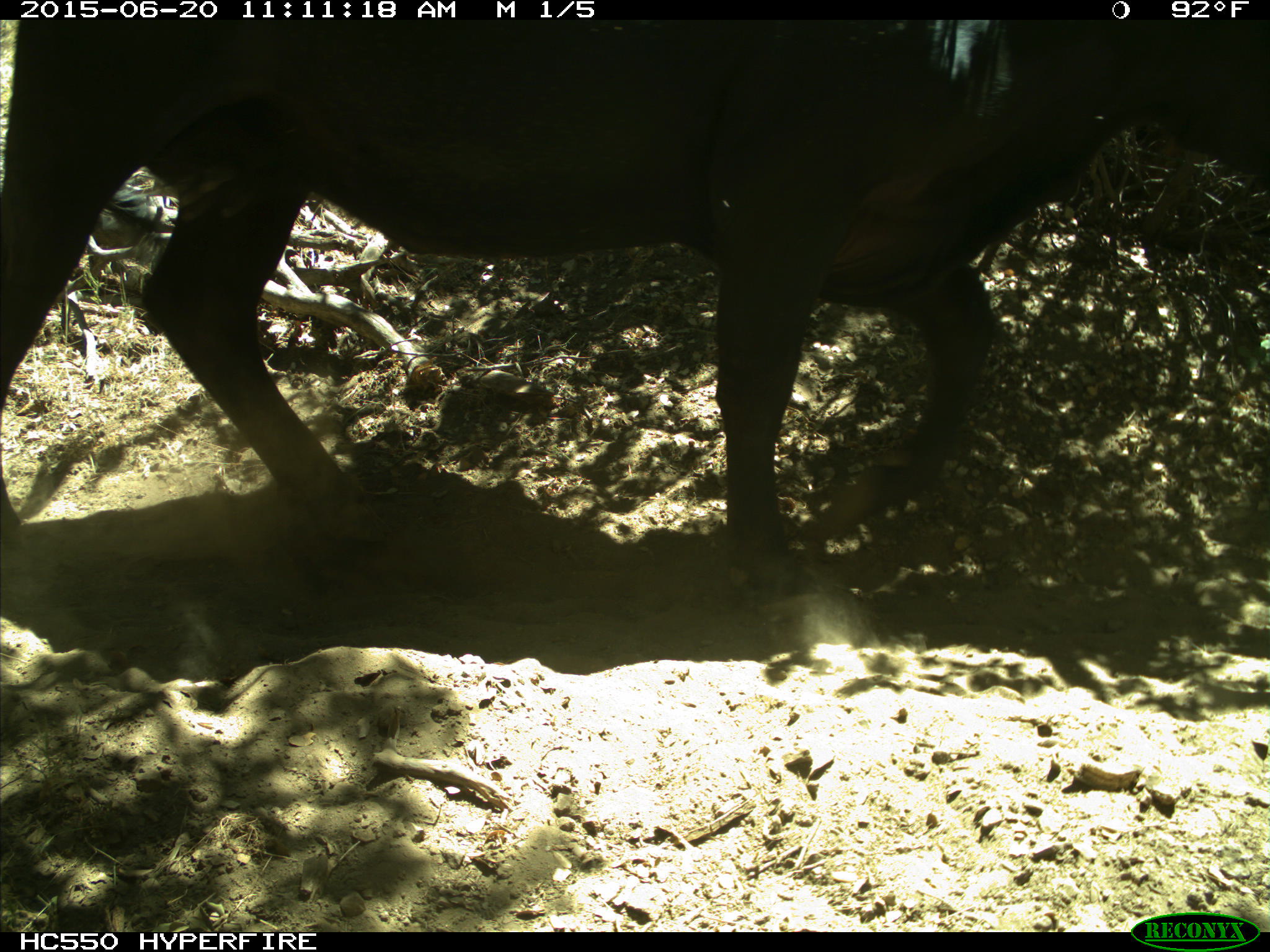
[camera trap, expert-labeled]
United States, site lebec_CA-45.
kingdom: Animalia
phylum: Chordata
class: Mammalia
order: Artiodactyla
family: Bovidae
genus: Bos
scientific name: Bos taurus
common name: domestic cow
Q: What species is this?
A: Bos taurus (domestic cow).